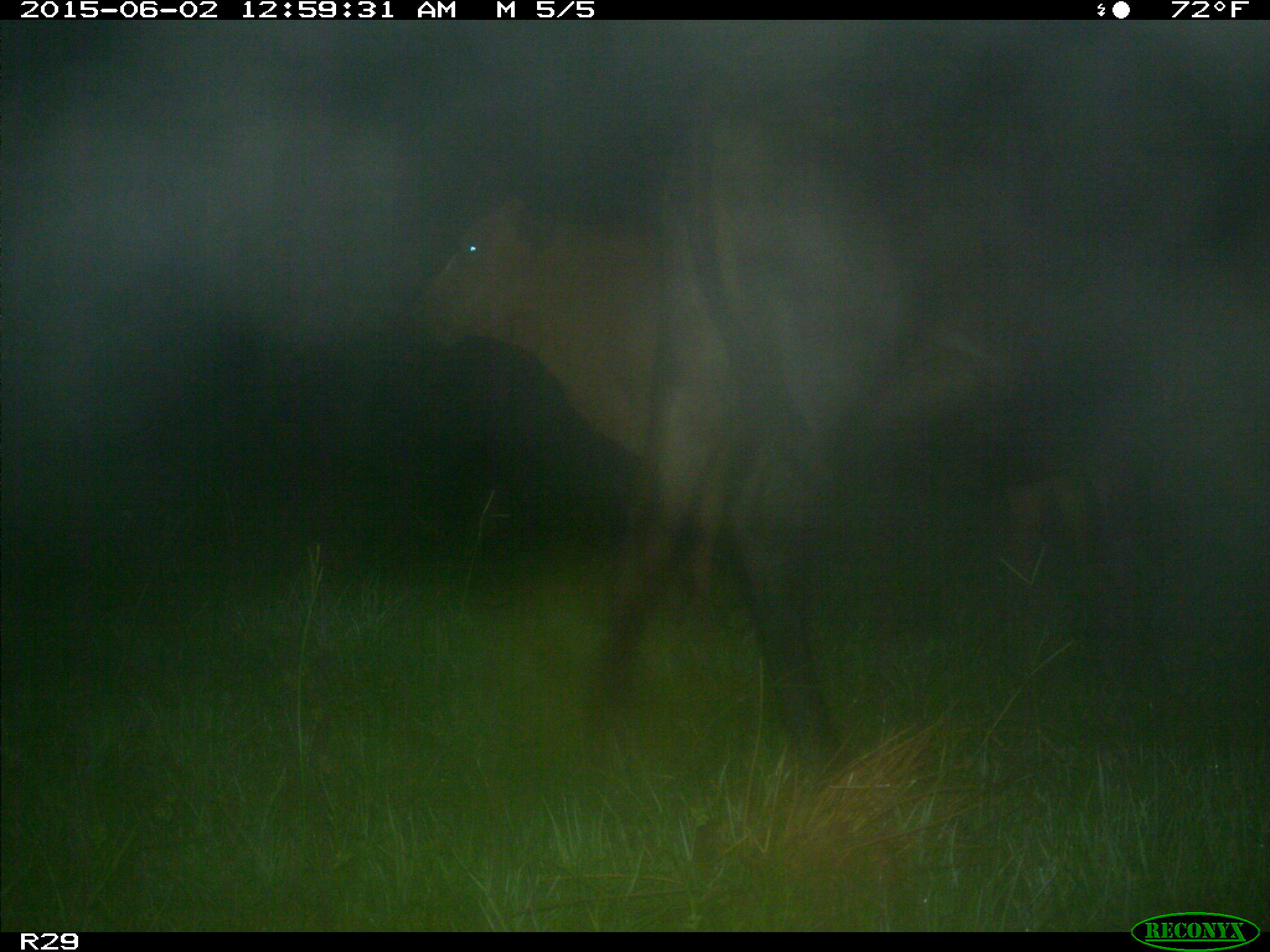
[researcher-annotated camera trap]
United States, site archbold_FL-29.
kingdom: Animalia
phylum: Chordata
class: Mammalia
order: Artiodactyla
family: Bovidae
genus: Bos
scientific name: Bos taurus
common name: domestic cow